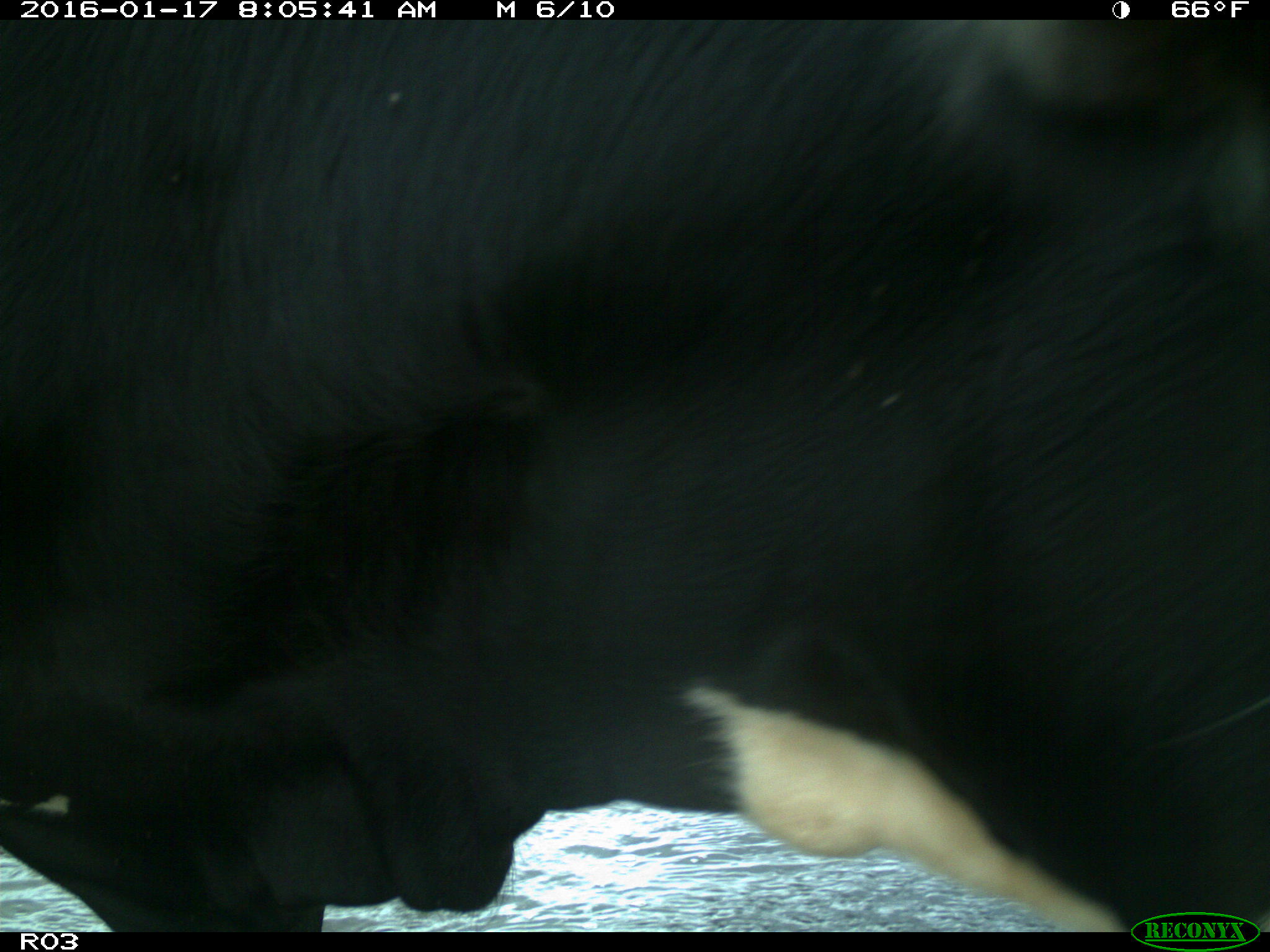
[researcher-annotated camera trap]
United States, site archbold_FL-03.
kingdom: Animalia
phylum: Chordata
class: Mammalia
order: Artiodactyla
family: Bovidae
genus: Bos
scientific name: Bos taurus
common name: domestic cow